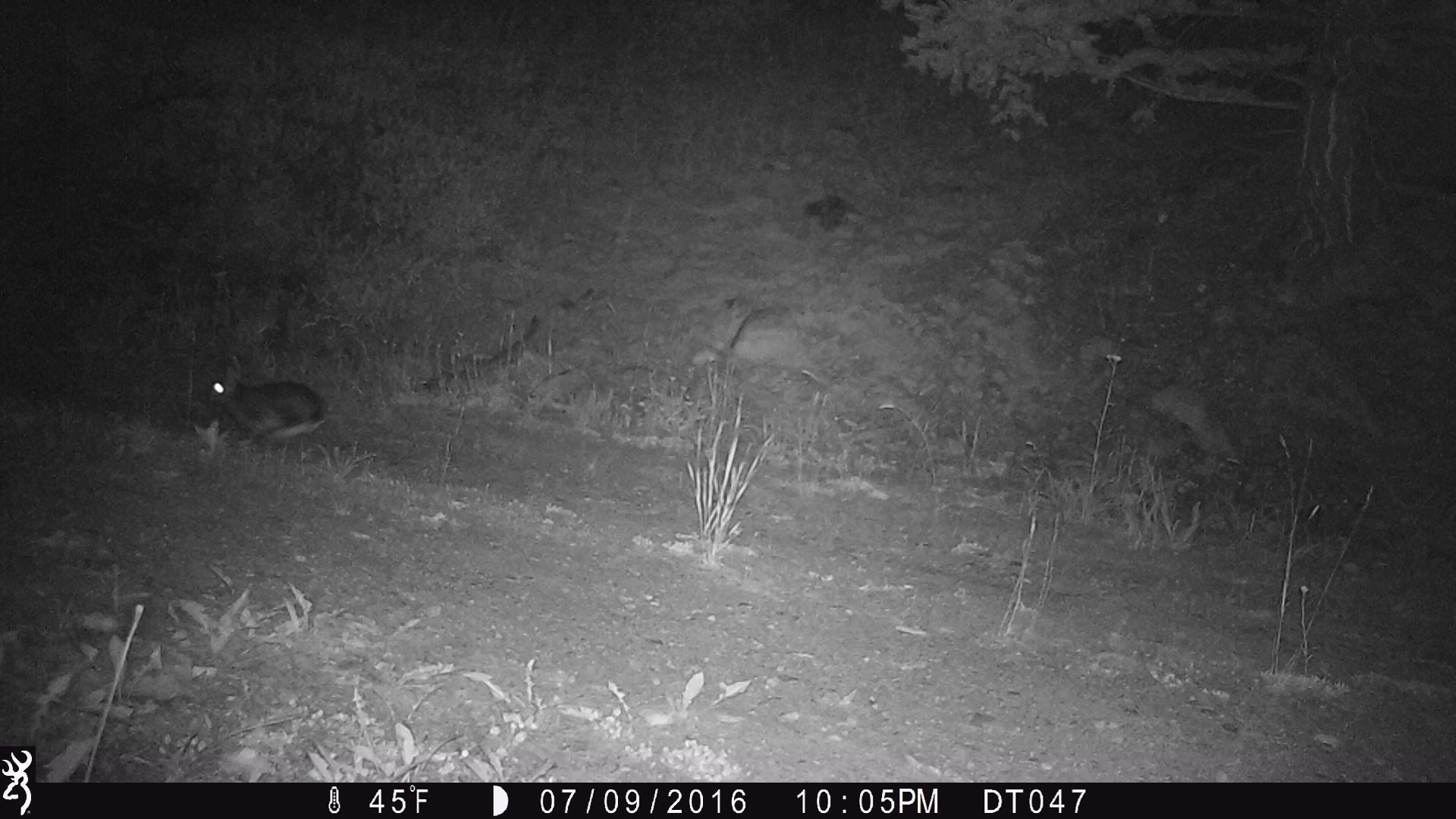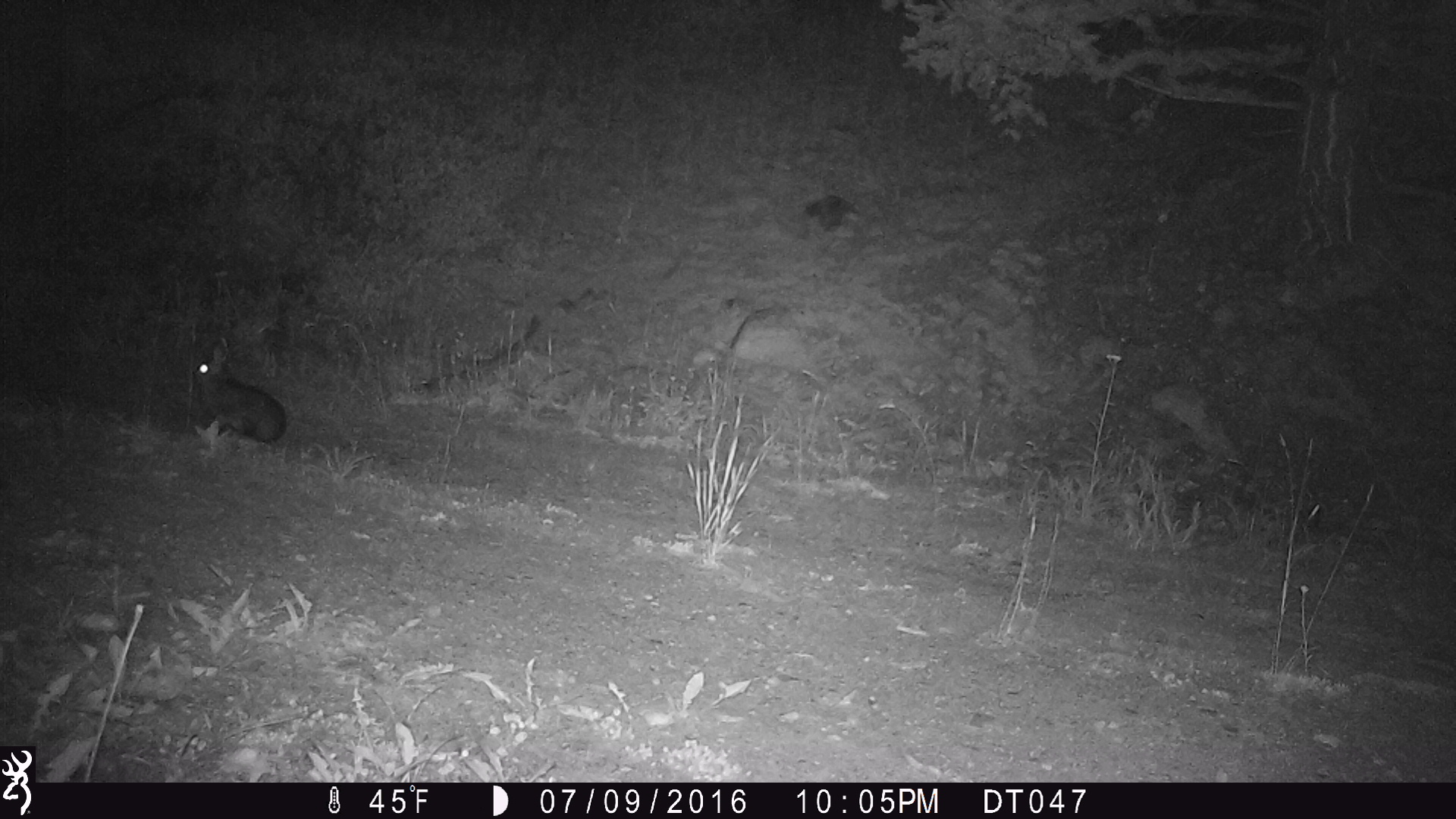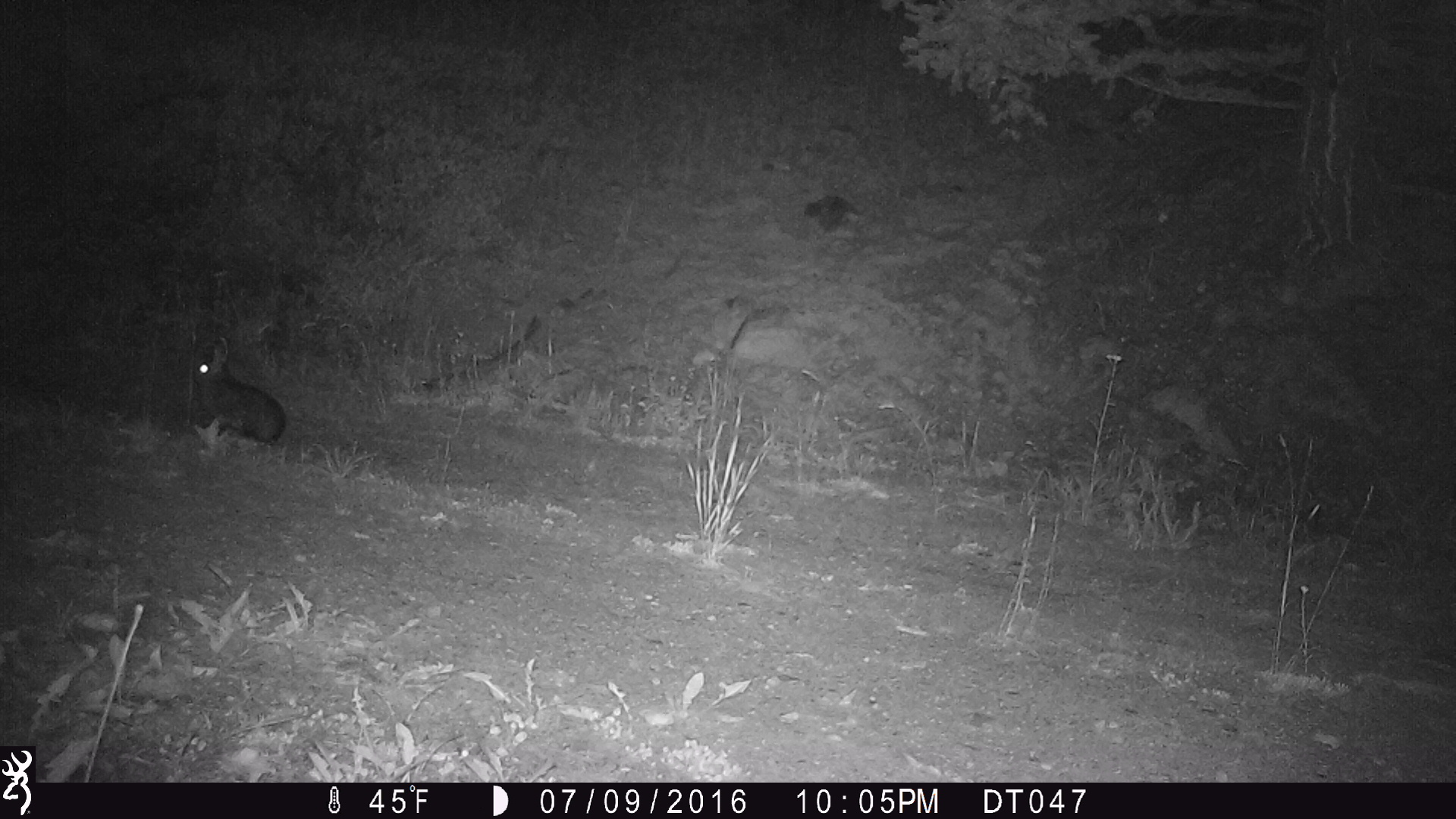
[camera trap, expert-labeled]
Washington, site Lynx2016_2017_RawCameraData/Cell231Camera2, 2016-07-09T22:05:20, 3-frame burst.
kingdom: Animalia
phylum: Chordata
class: Mammalia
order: Lagomorpha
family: Leporidae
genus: Lepus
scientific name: Lepus americanus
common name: snowshoe hare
Lepus americanus (snowshoe hare). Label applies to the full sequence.